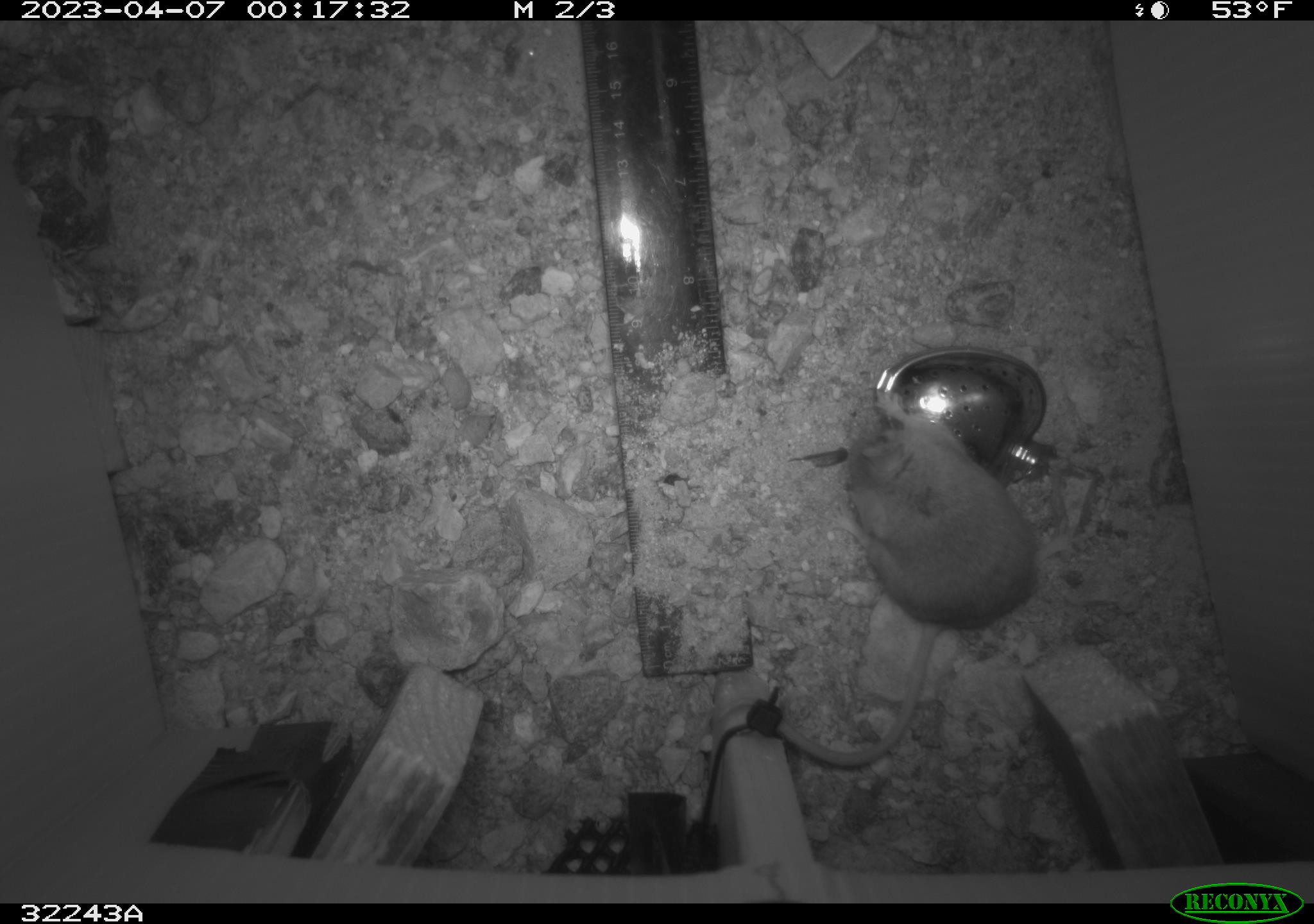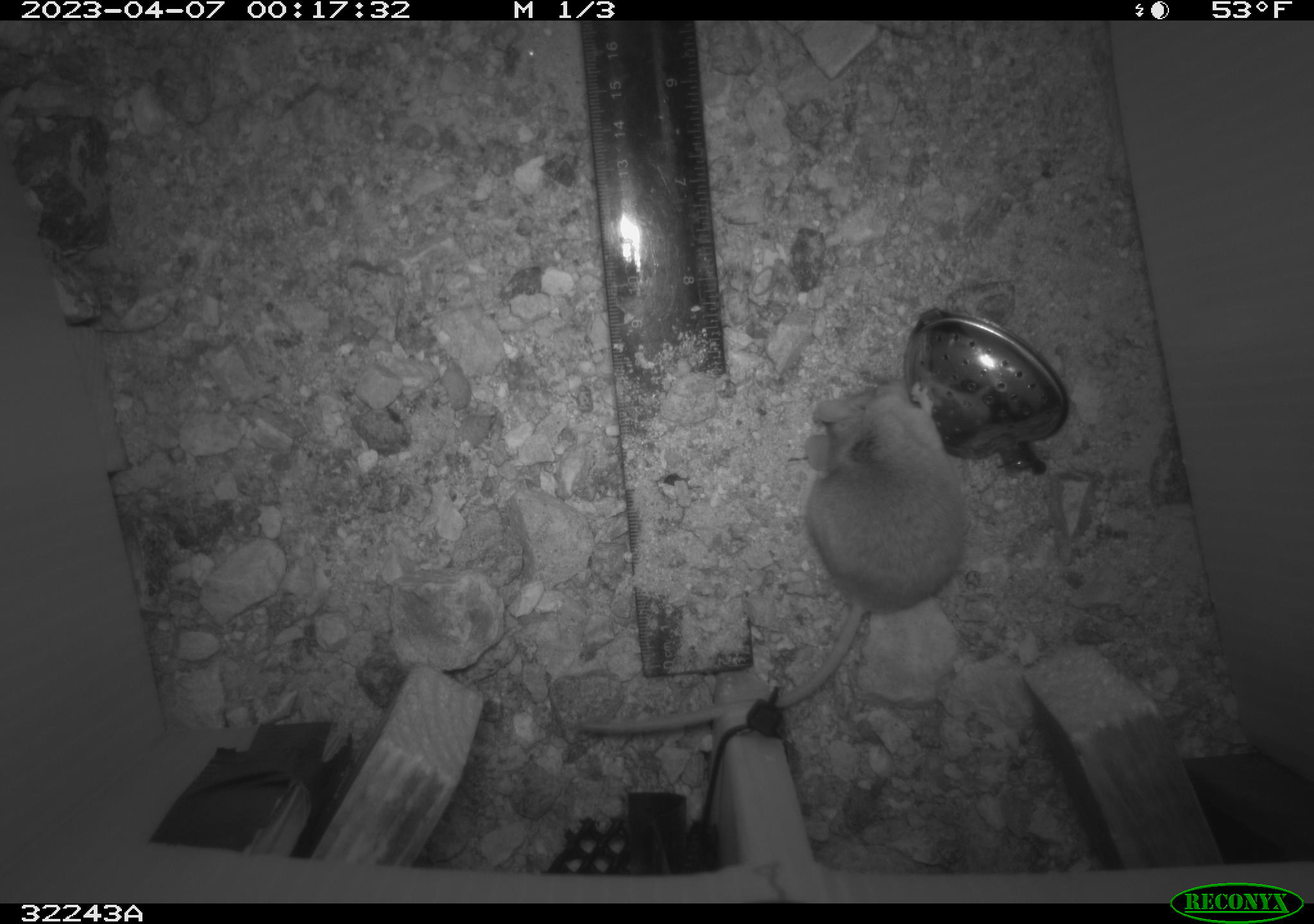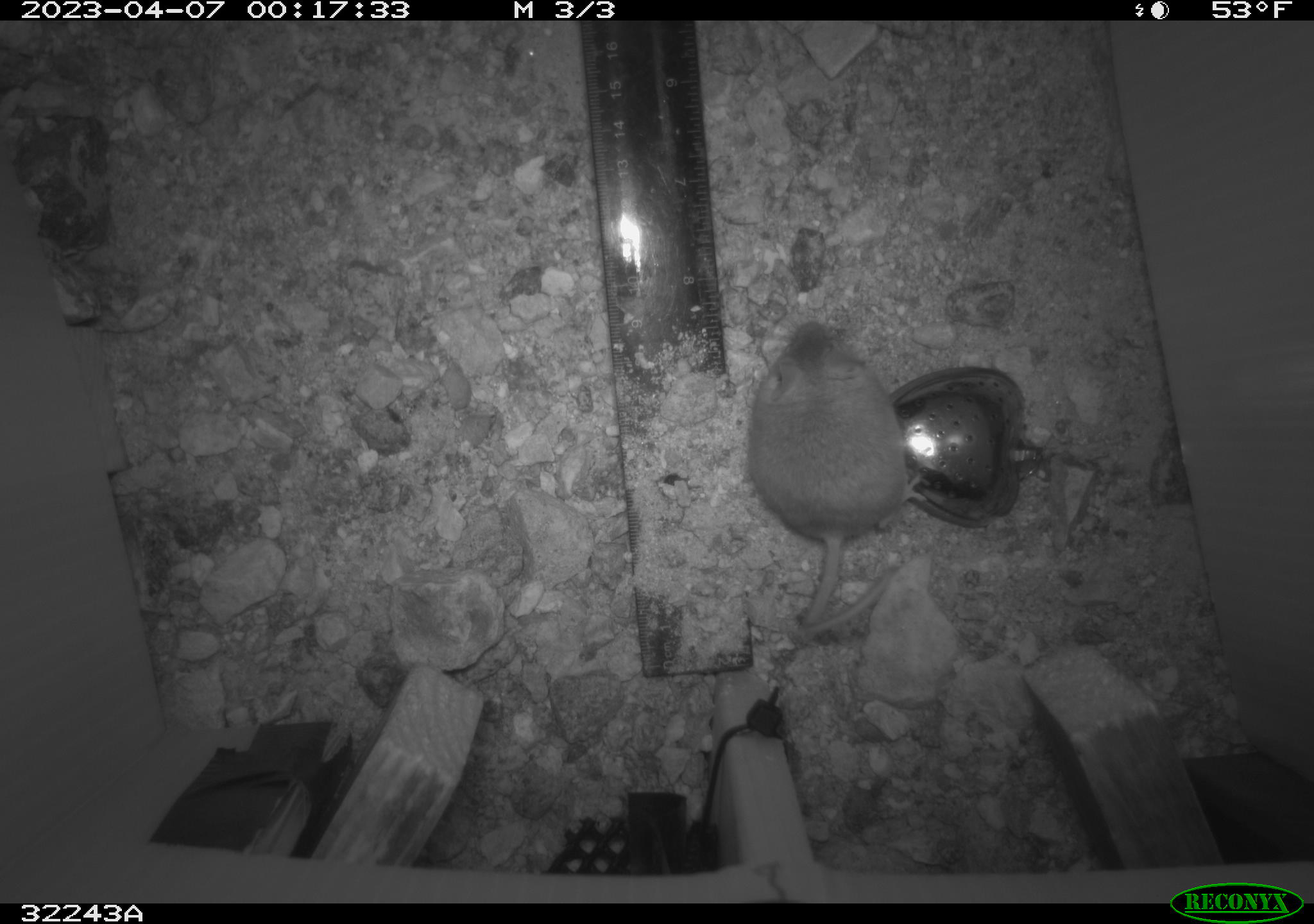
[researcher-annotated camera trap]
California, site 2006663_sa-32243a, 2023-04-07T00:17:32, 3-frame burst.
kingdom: Animalia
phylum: Chordata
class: Mammalia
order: Rodentia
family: Cricetidae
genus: Peromyscus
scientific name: Peromyscus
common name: deer mice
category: peromyscus species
Peromyscus species (deer mice) (Peromyscus).